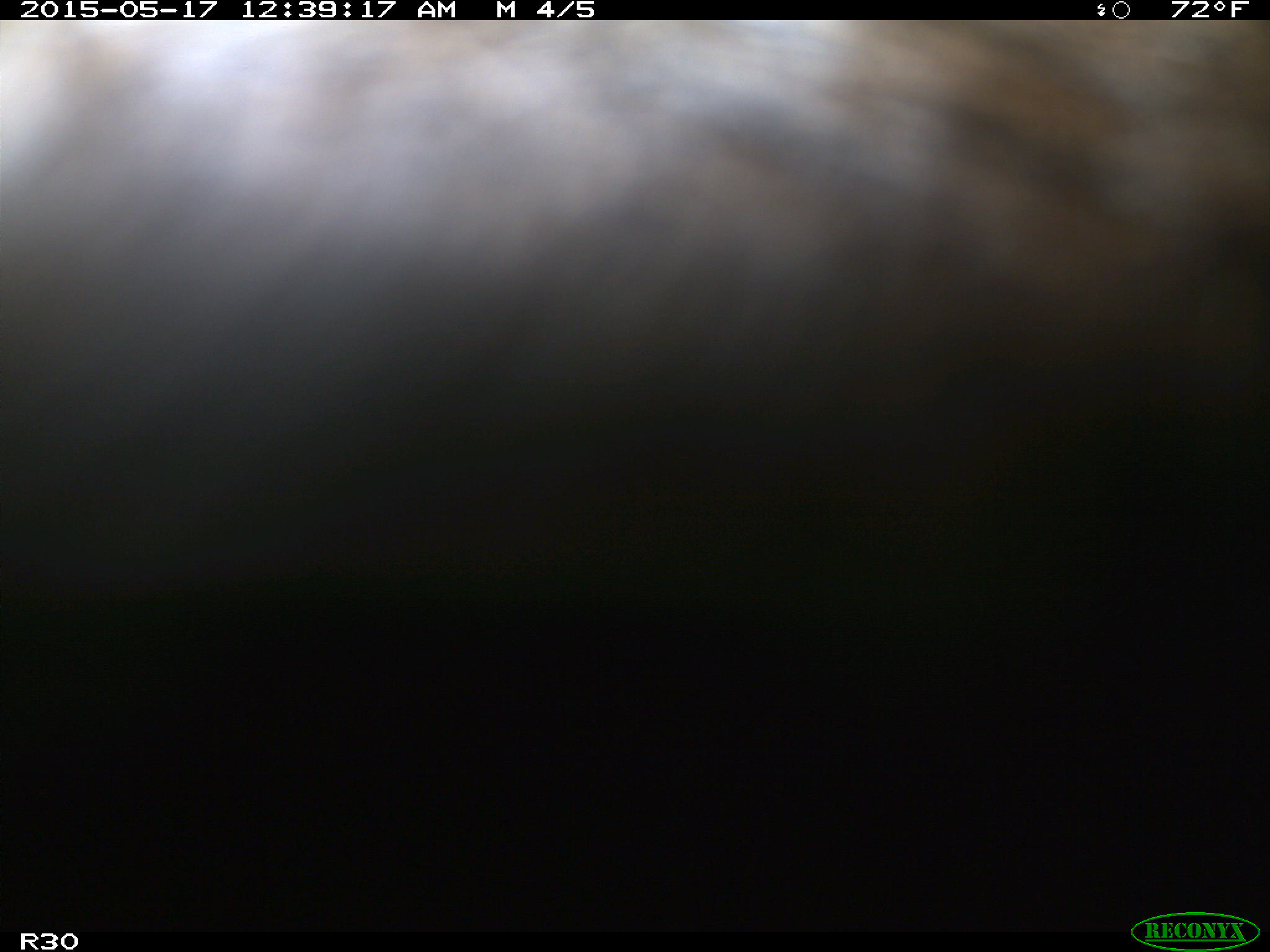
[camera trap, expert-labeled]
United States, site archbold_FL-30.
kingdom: Animalia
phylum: Chordata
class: Mammalia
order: Artiodactyla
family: Bovidae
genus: Bos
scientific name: Bos taurus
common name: domestic cow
Bos taurus (domestic cow).